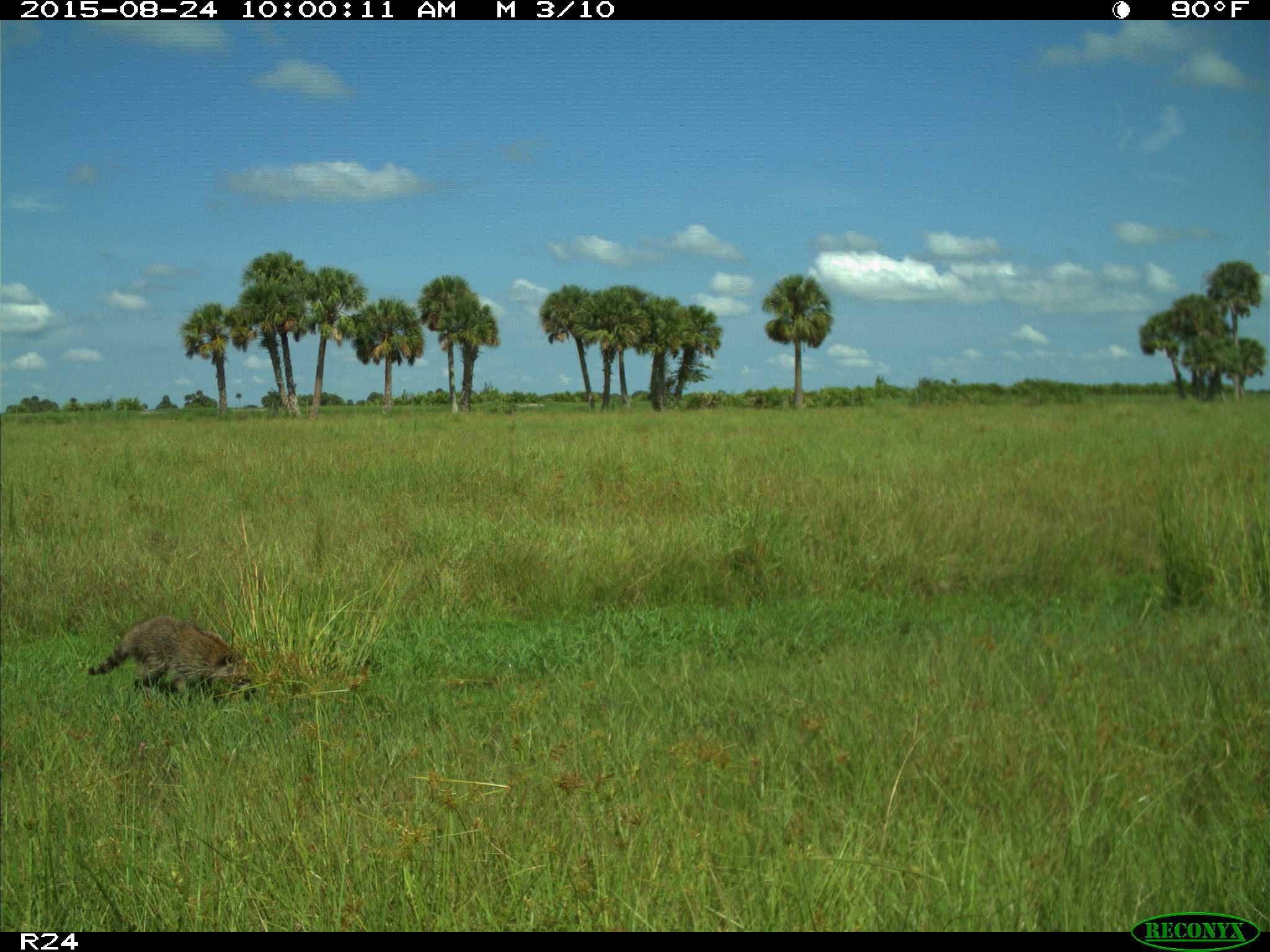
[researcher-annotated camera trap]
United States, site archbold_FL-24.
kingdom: Animalia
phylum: Chordata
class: Mammalia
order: Carnivora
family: Procyonidae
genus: Procyon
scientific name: Procyon lotor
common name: common raccoon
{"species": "Procyon lotor (common raccoon)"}